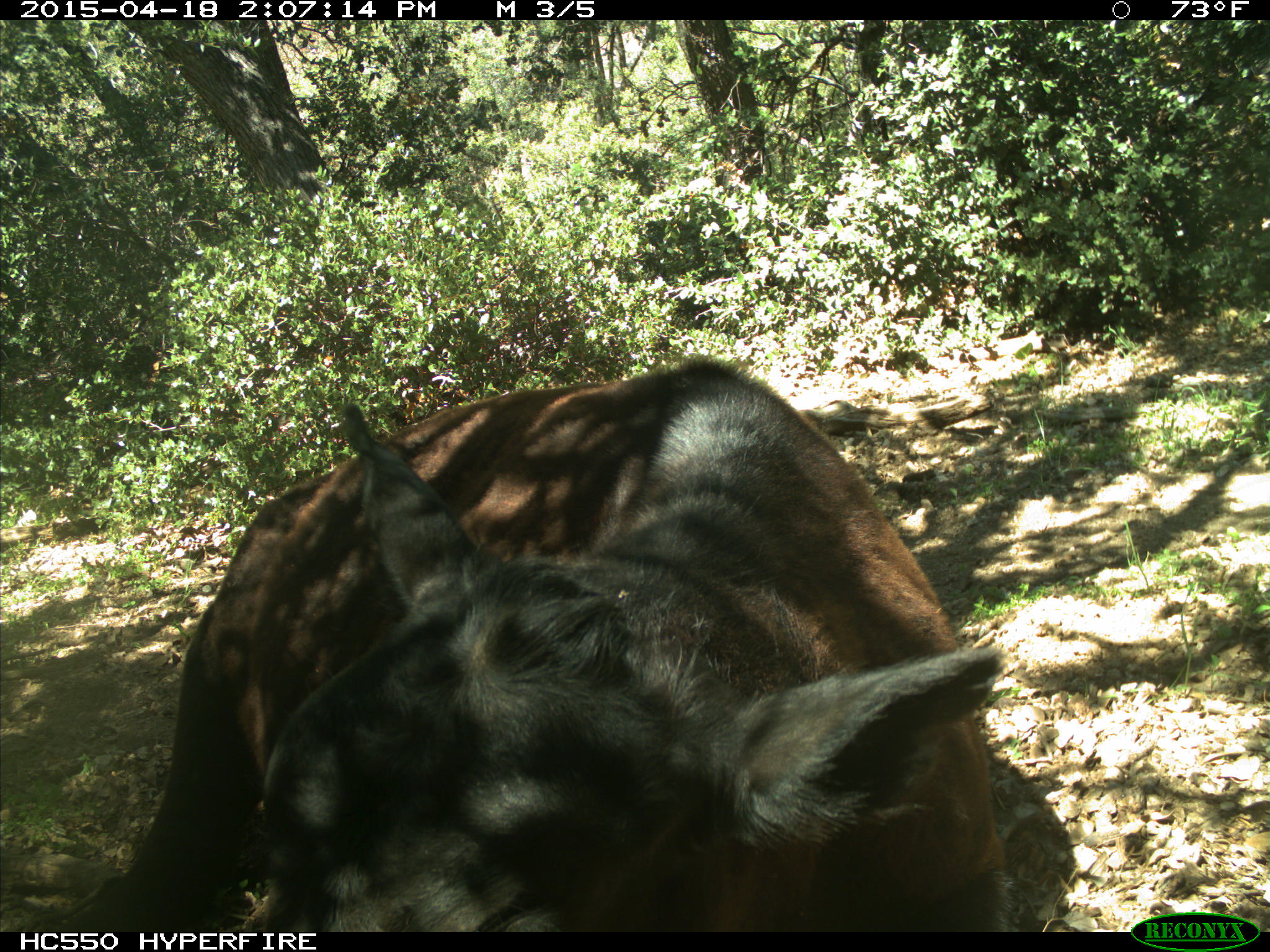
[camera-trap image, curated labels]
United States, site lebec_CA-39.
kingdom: Animalia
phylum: Chordata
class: Mammalia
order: Artiodactyla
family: Bovidae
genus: Bos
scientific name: Bos taurus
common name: domestic cow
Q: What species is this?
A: Bos taurus (domestic cow).